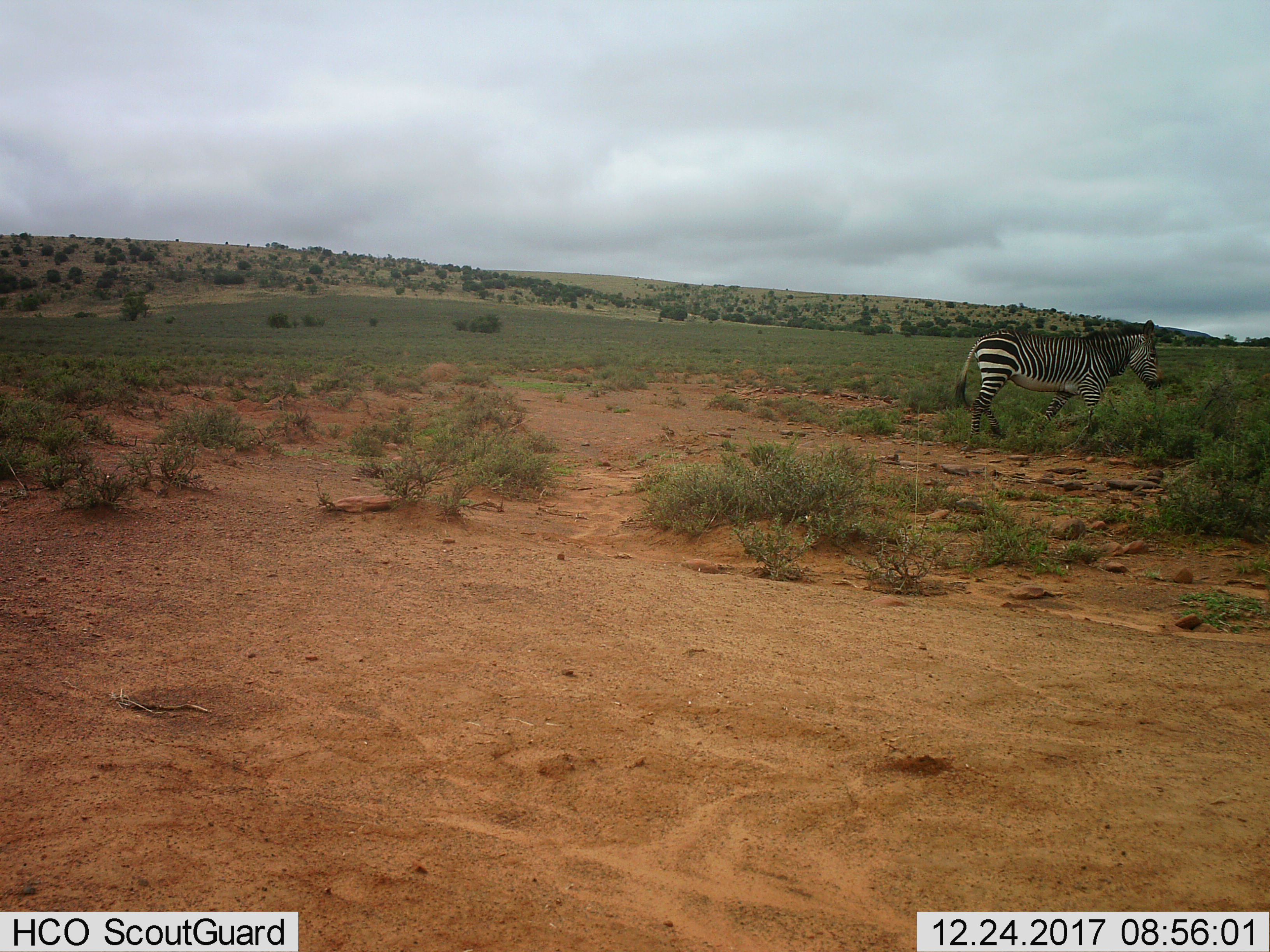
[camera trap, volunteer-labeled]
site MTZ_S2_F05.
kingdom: Animalia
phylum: Chordata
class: Mammalia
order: Perissodactyla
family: Equidae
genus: Equus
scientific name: Equus zebra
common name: mountain zebra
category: zebramountain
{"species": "zebramountain (mountain zebra) (Equus zebra)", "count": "1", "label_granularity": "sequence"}